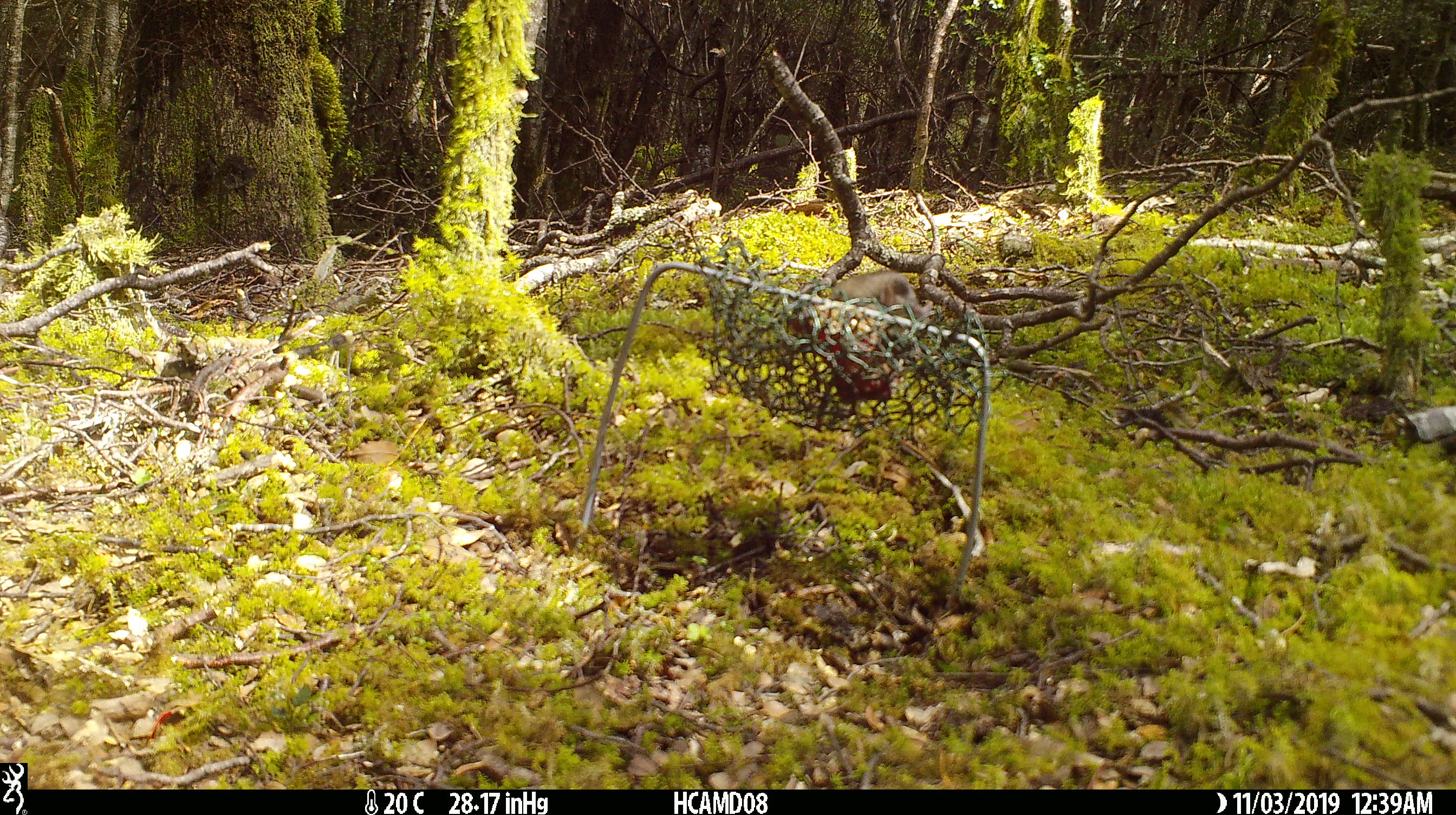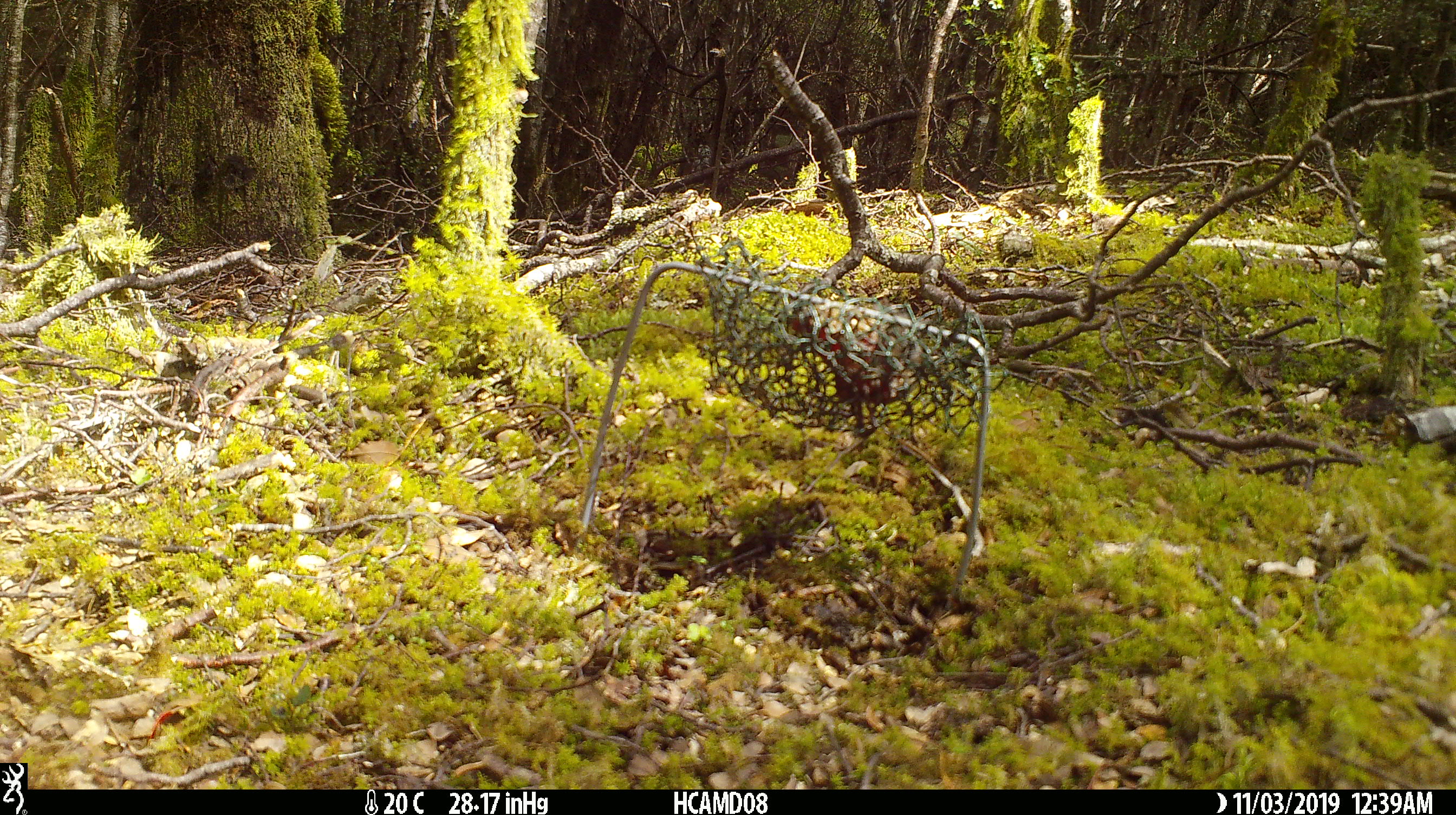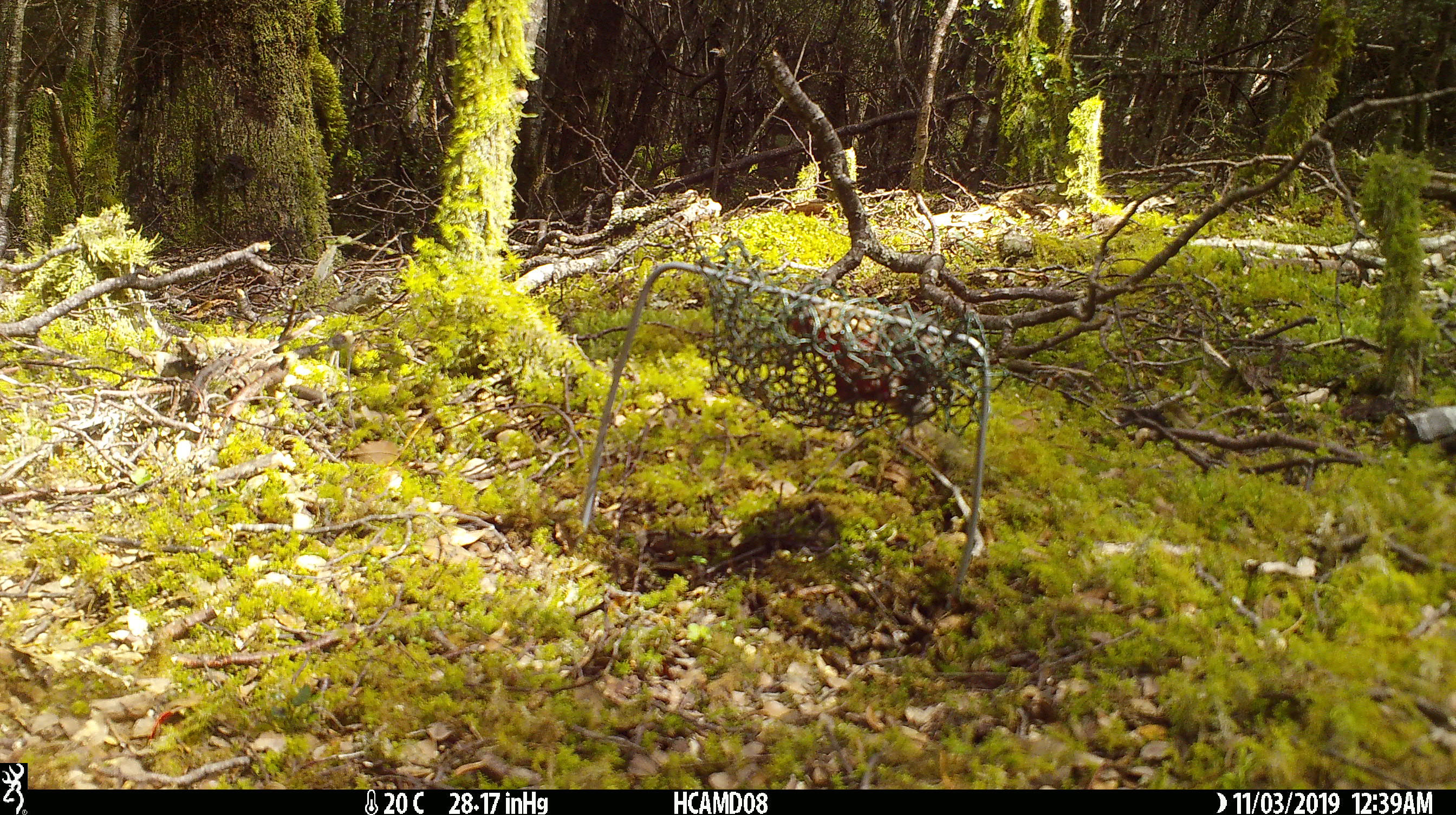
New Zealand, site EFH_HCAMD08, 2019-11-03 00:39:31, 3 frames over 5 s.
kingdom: Animalia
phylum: Chordata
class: Mammalia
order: Rodentia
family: Muridae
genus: Mus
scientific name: Mus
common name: mouse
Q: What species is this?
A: Mouse (Mus).